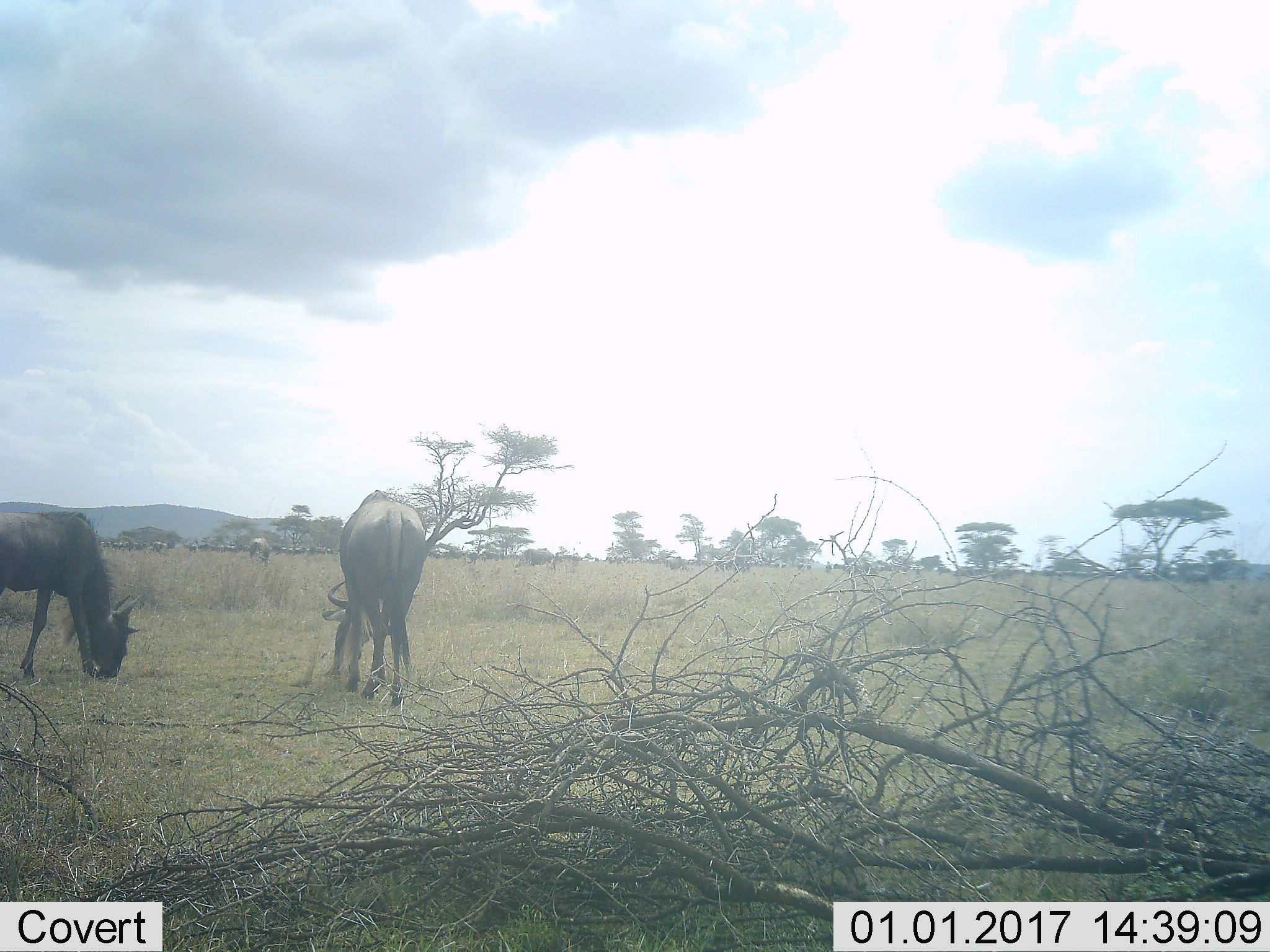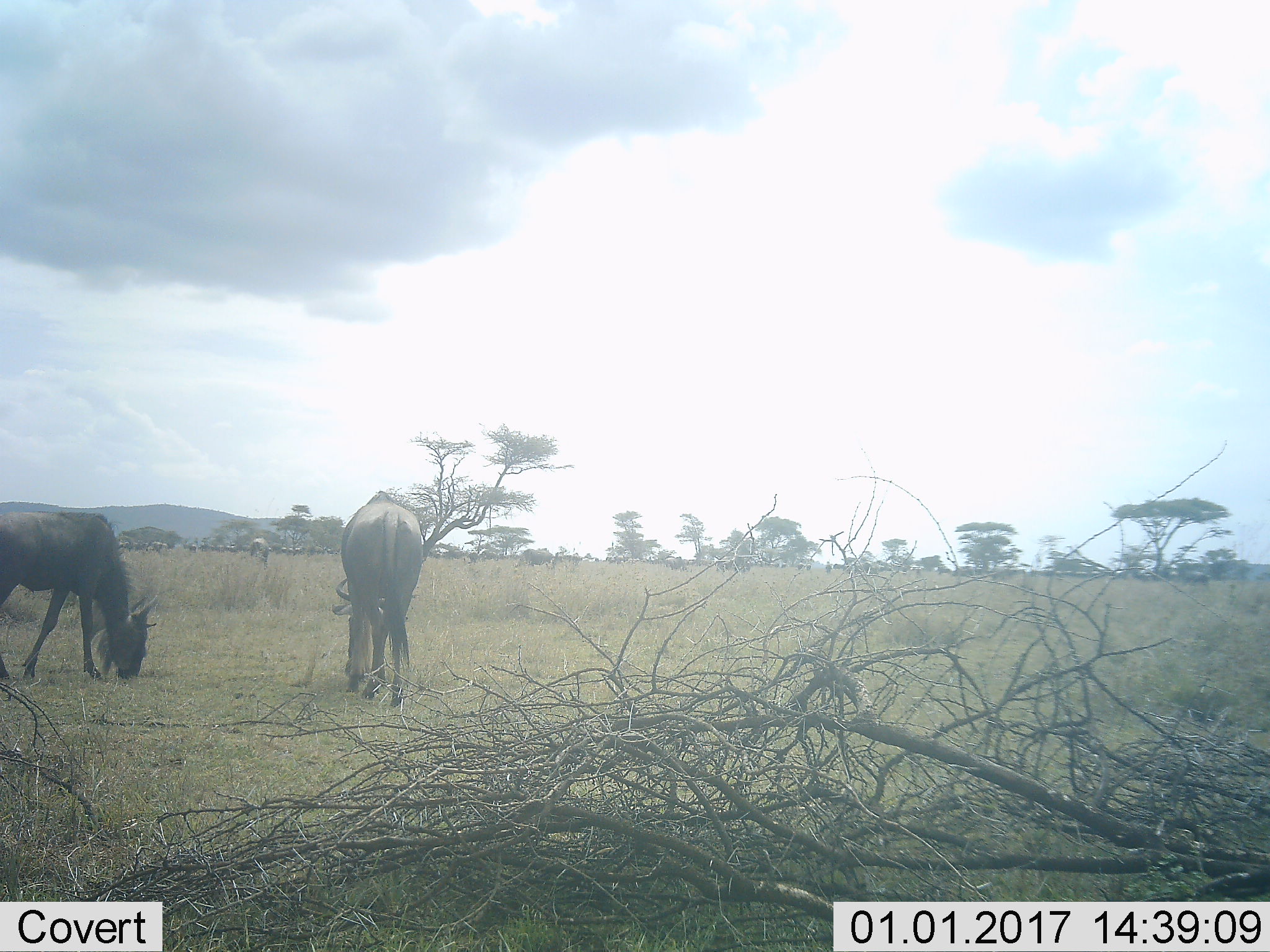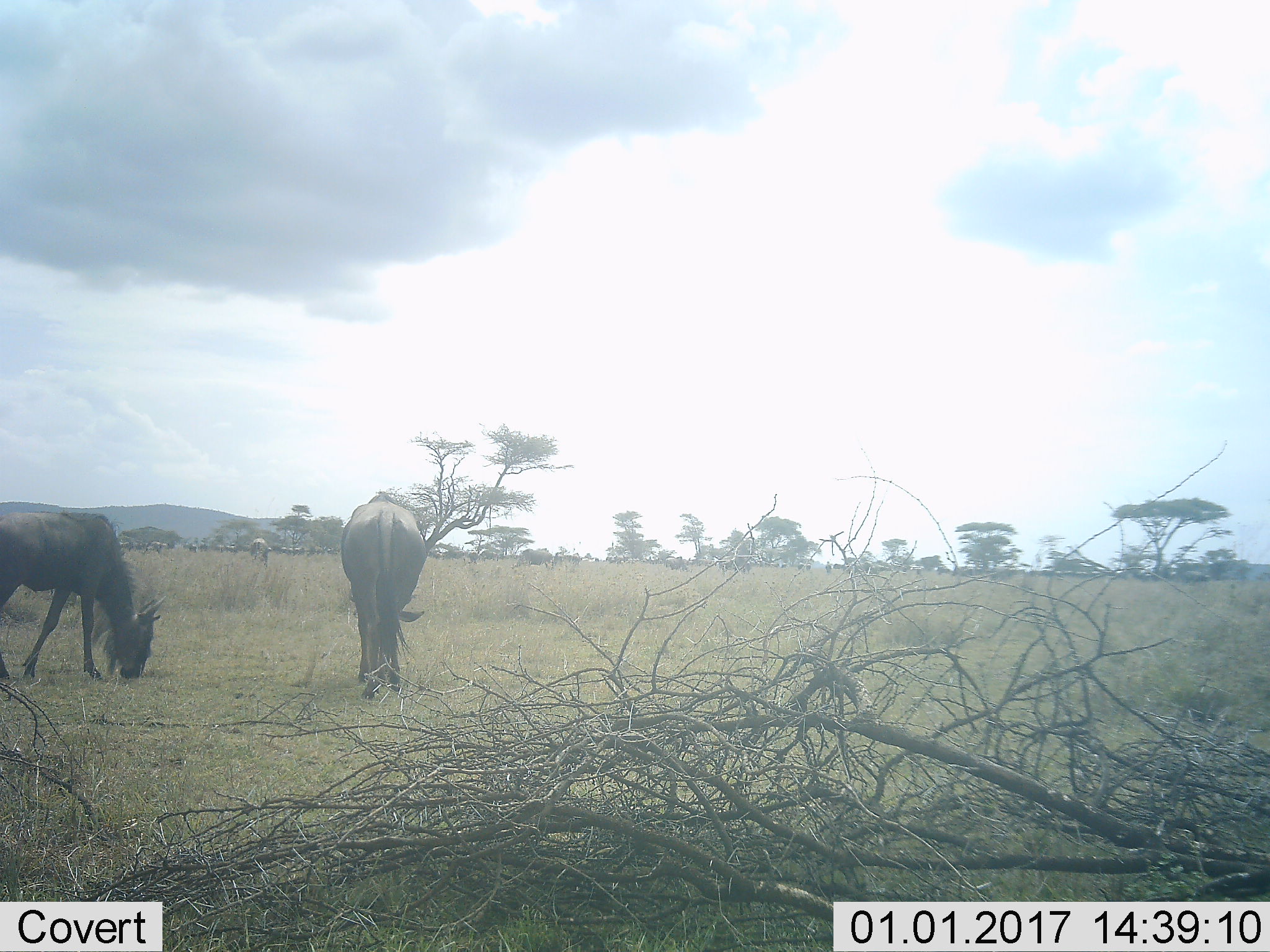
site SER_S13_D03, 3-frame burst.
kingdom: Animalia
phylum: Chordata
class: Mammalia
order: Artiodactyla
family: Bovidae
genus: Connochaetes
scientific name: Connochaetes taurinus taurinus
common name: blue wildebeest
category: wildebeestblue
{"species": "wildebeestblue (blue wildebeest) (Connochaetes taurinus taurinus)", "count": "11-50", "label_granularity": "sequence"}